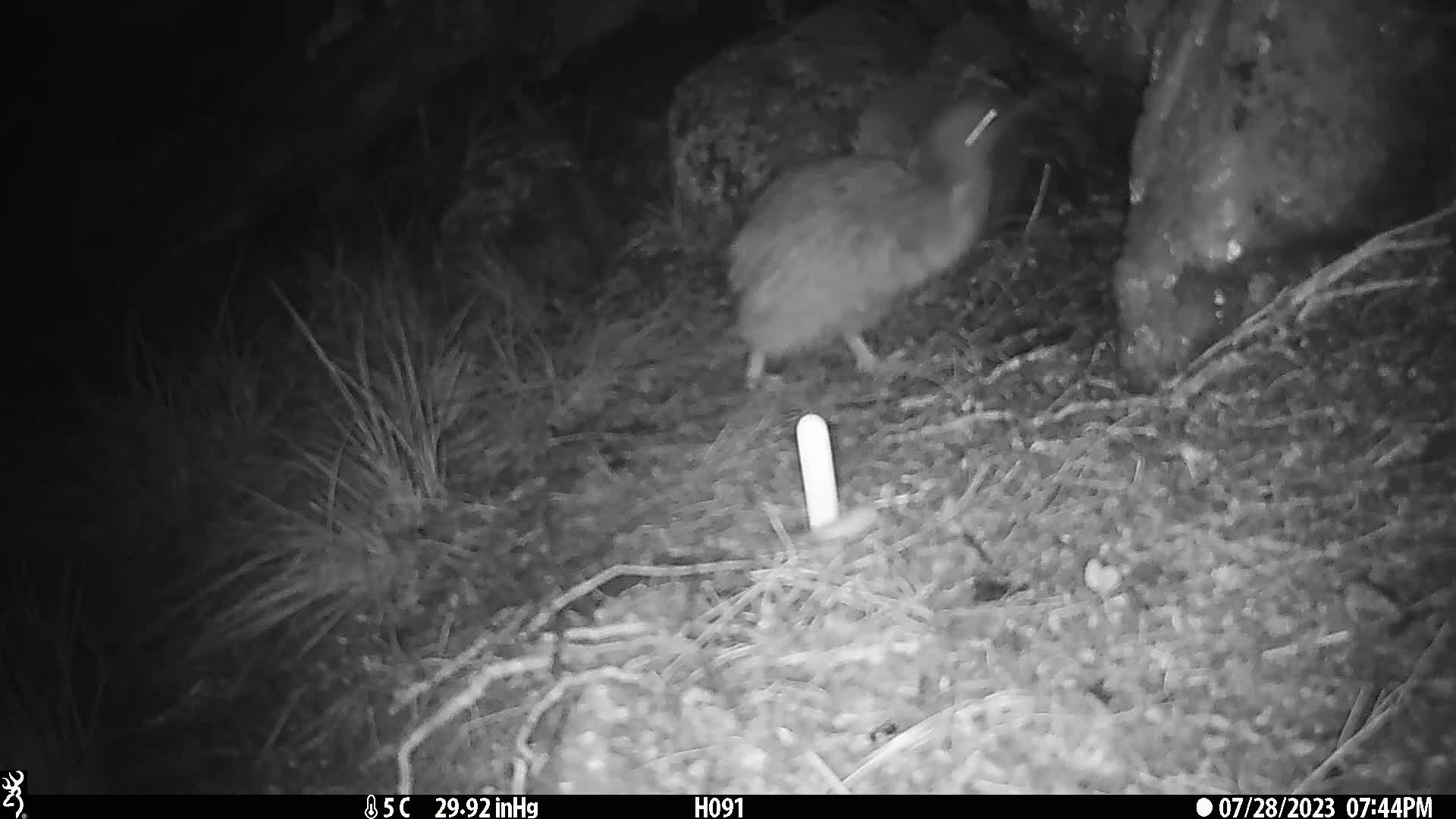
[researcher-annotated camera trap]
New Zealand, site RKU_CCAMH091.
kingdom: Animalia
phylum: Chordata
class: Aves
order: Apterygiformes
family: Apterygidae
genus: Apteryx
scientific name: Apteryx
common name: kiwi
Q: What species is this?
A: Kiwi (Apteryx).